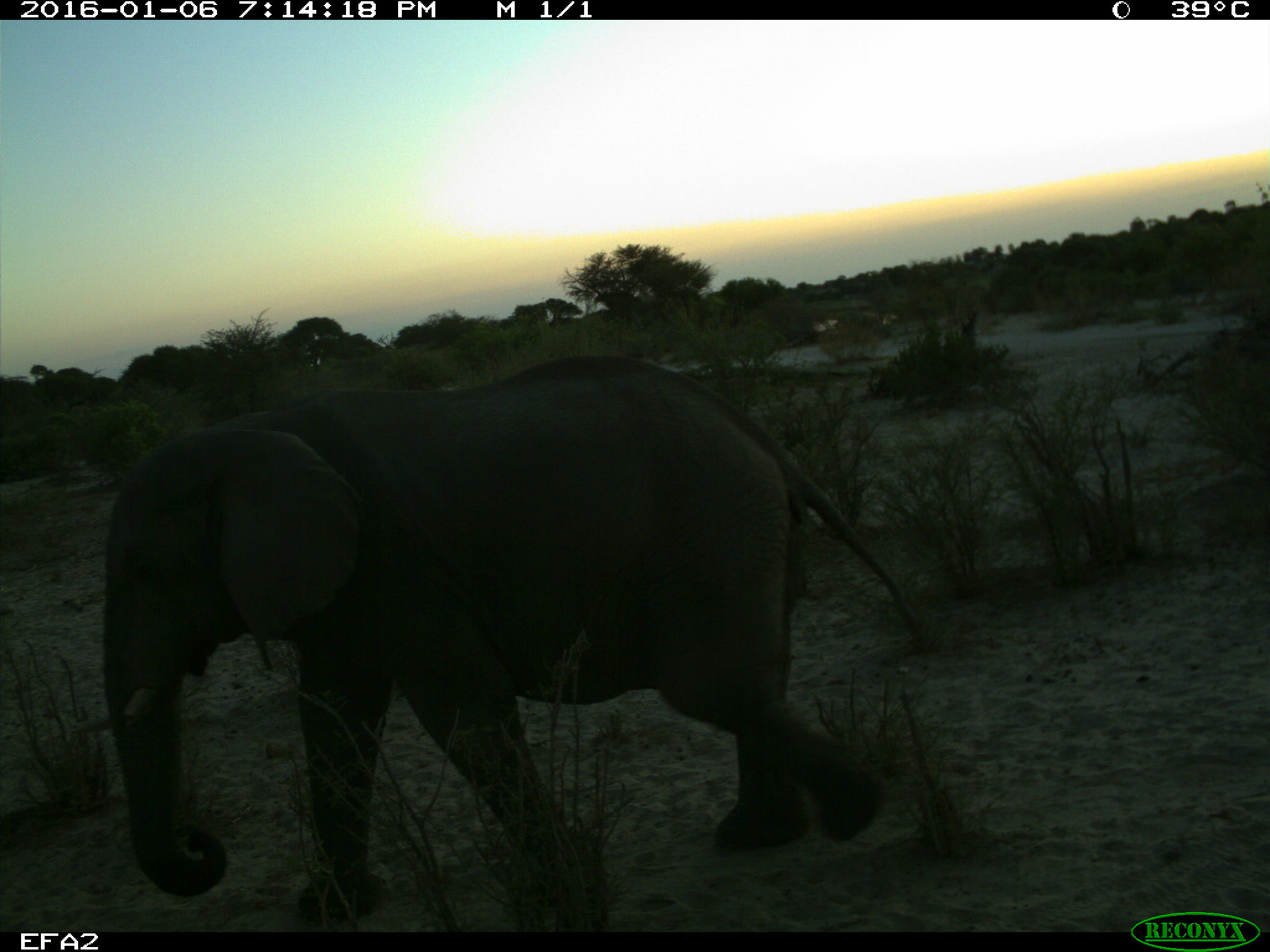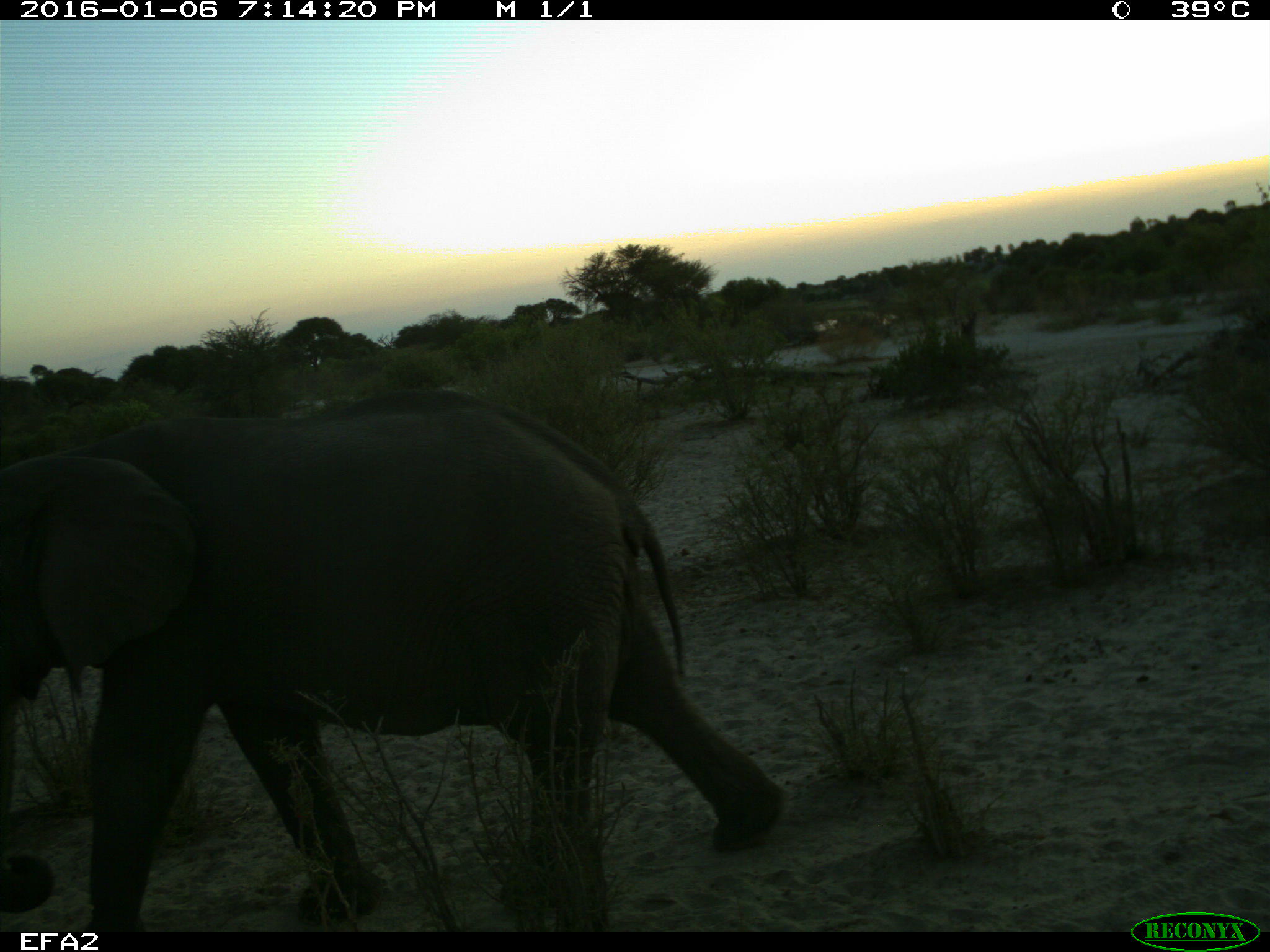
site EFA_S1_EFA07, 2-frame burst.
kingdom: Animalia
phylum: Chordata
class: Mammalia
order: Proboscidea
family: Elephantidae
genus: Loxodonta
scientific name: Loxodonta africana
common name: african bush elephant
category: elephant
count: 1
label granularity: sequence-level